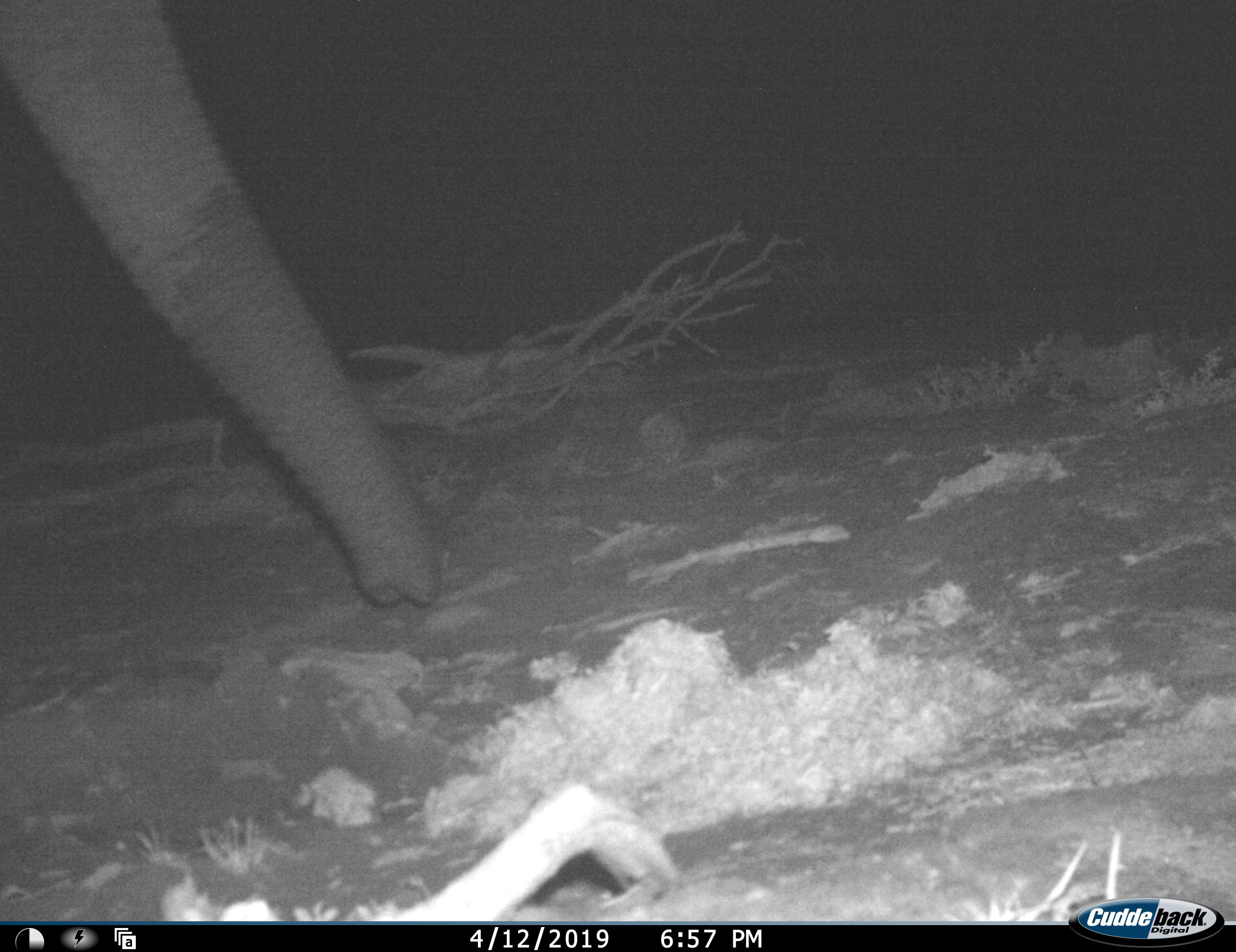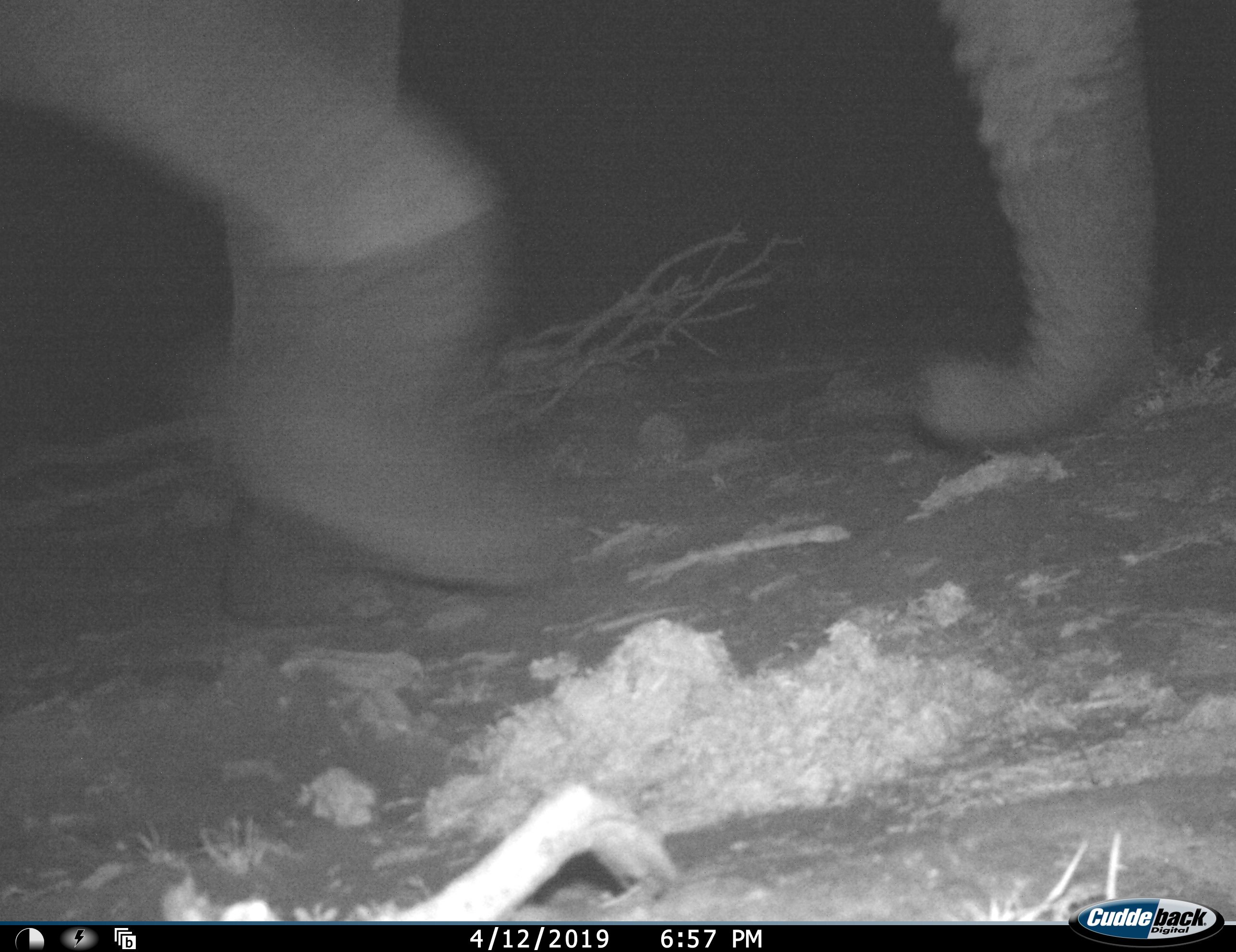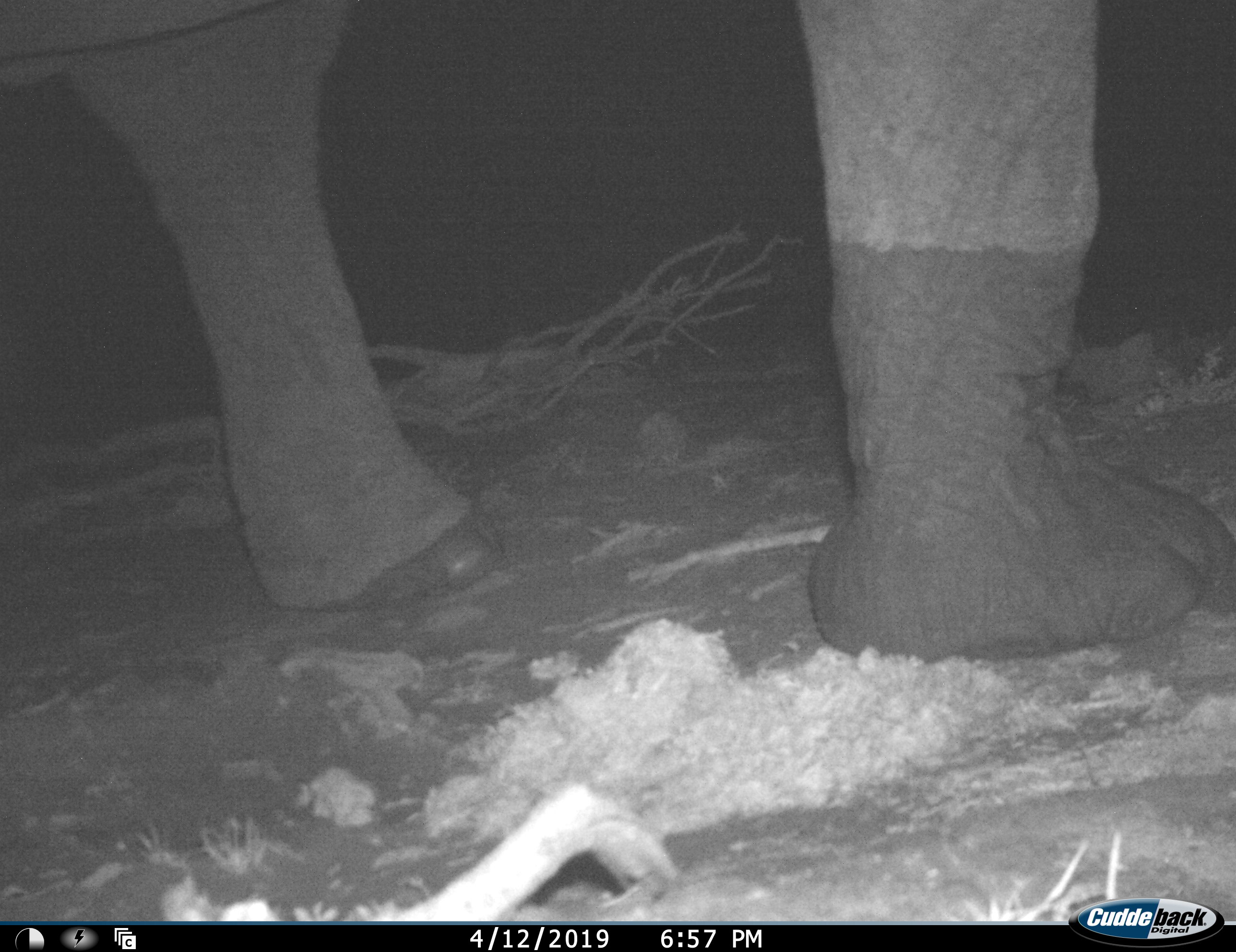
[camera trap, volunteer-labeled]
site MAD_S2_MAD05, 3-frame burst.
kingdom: Animalia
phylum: Chordata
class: Mammalia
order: Proboscidea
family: Elephantidae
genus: Loxodonta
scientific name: Loxodonta africana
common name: african bush elephant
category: elephant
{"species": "elephant (african bush elephant) (Loxodonta africana)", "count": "1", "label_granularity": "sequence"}